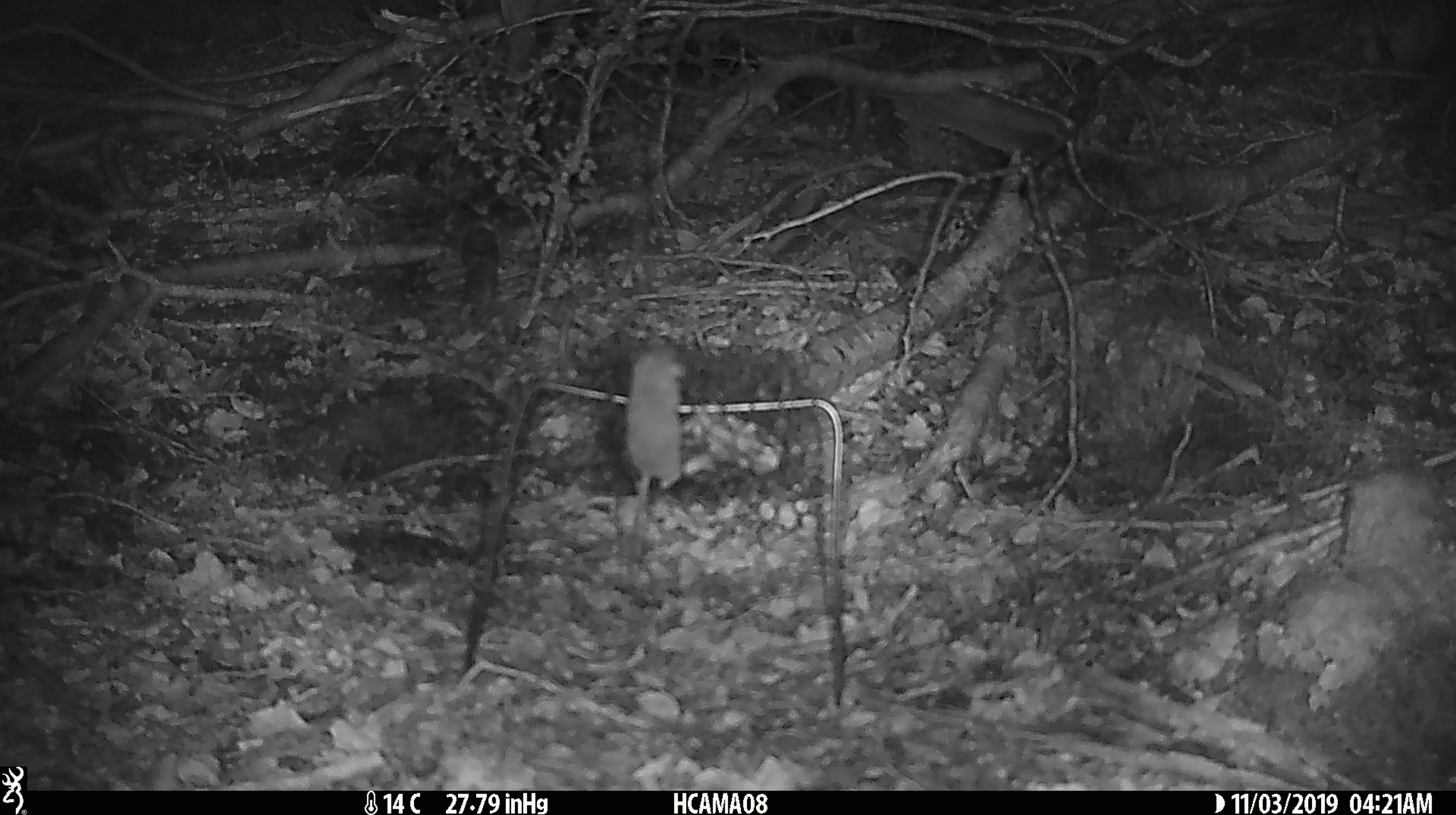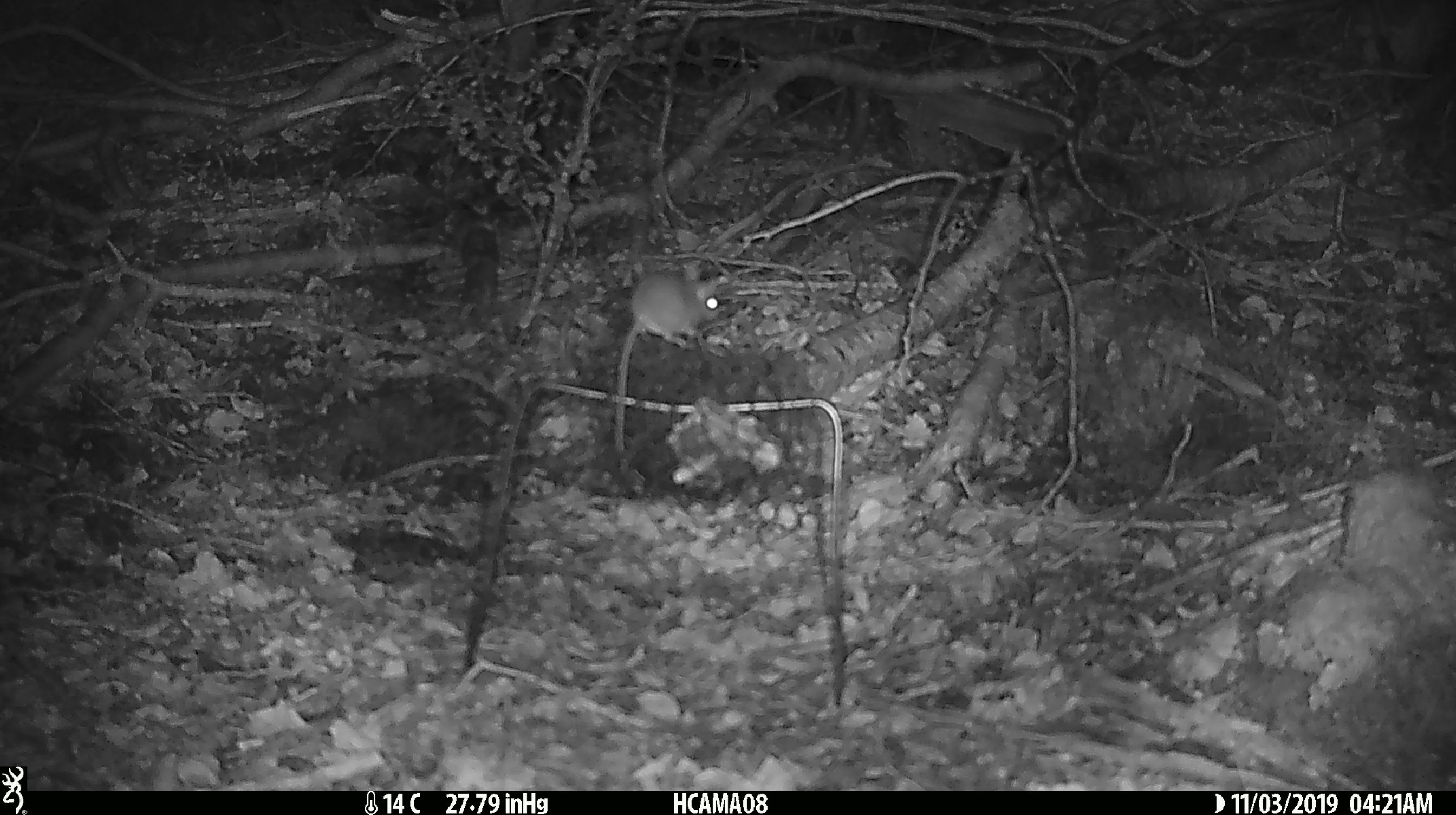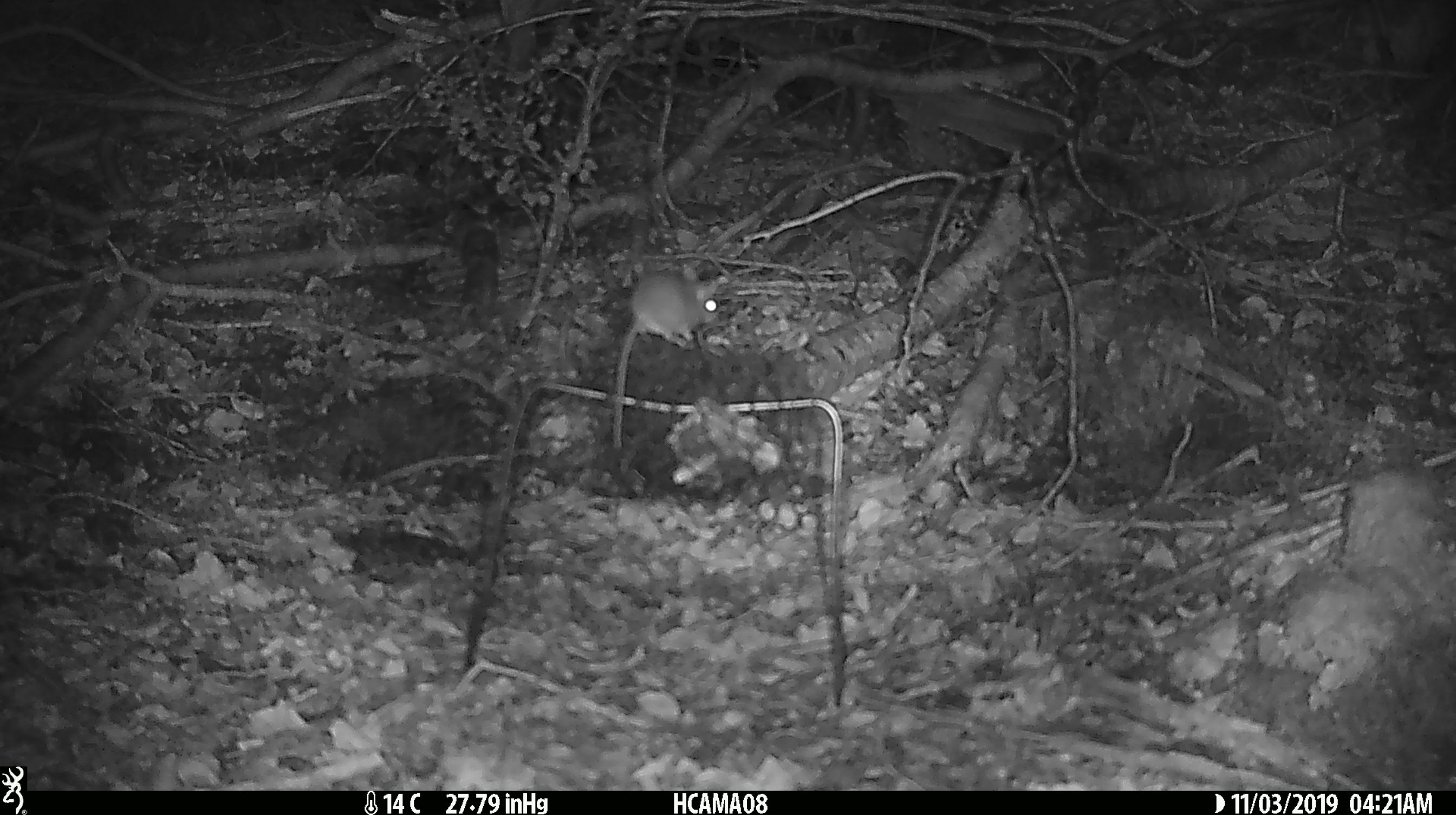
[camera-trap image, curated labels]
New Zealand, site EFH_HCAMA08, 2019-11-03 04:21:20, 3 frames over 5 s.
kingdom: Animalia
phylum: Chordata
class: Mammalia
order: Rodentia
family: Muridae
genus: Mus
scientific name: Mus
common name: mouse